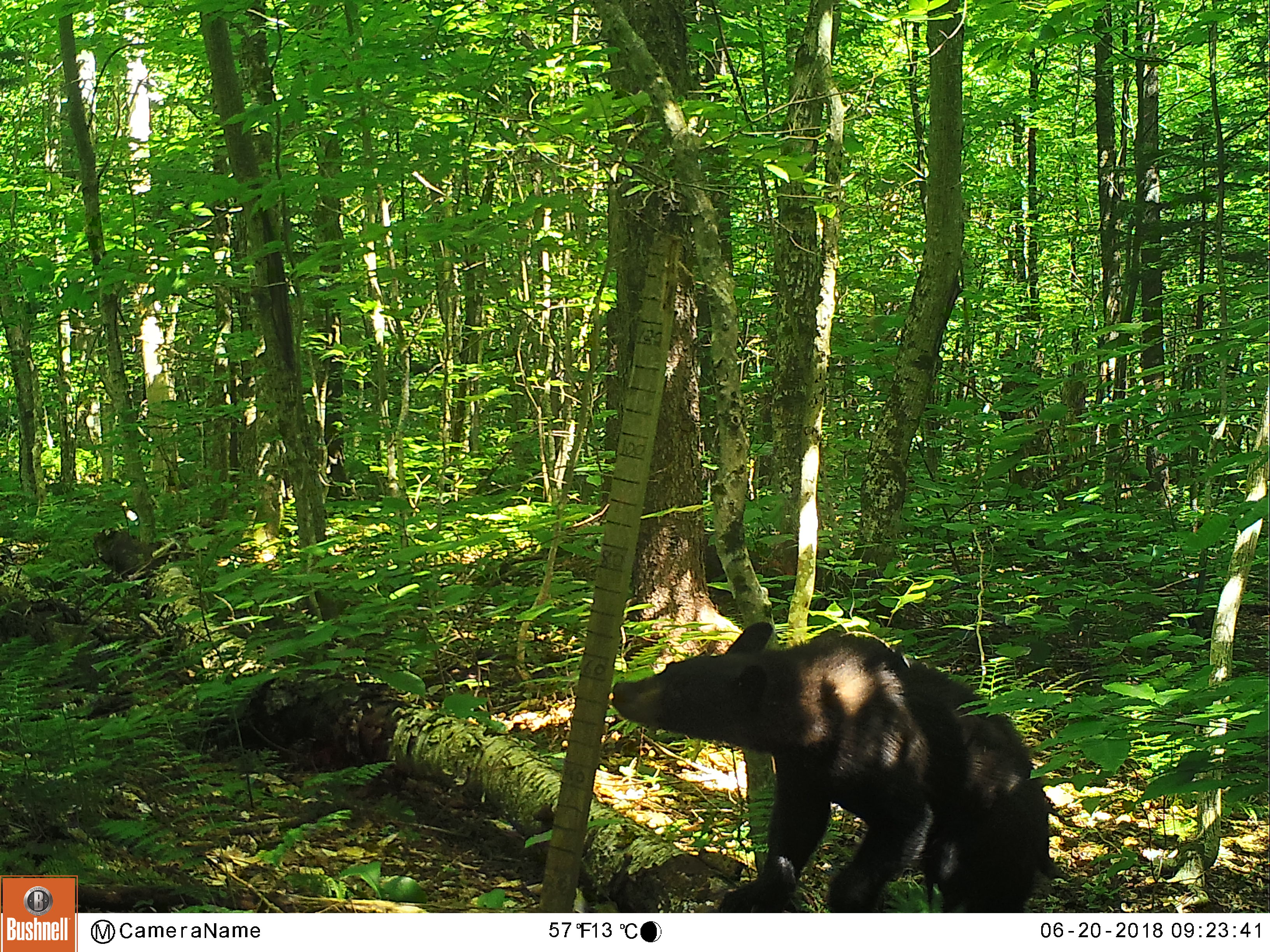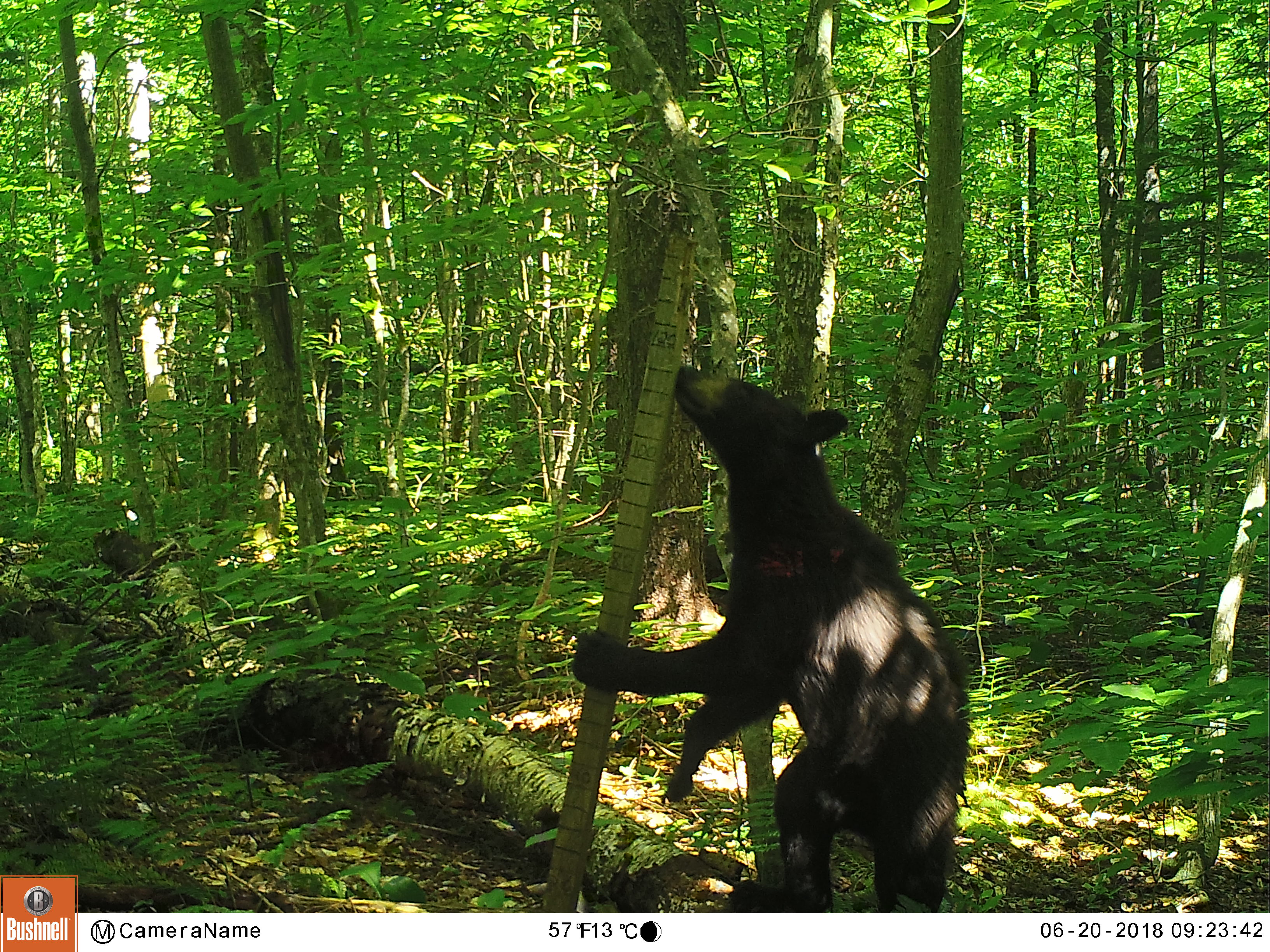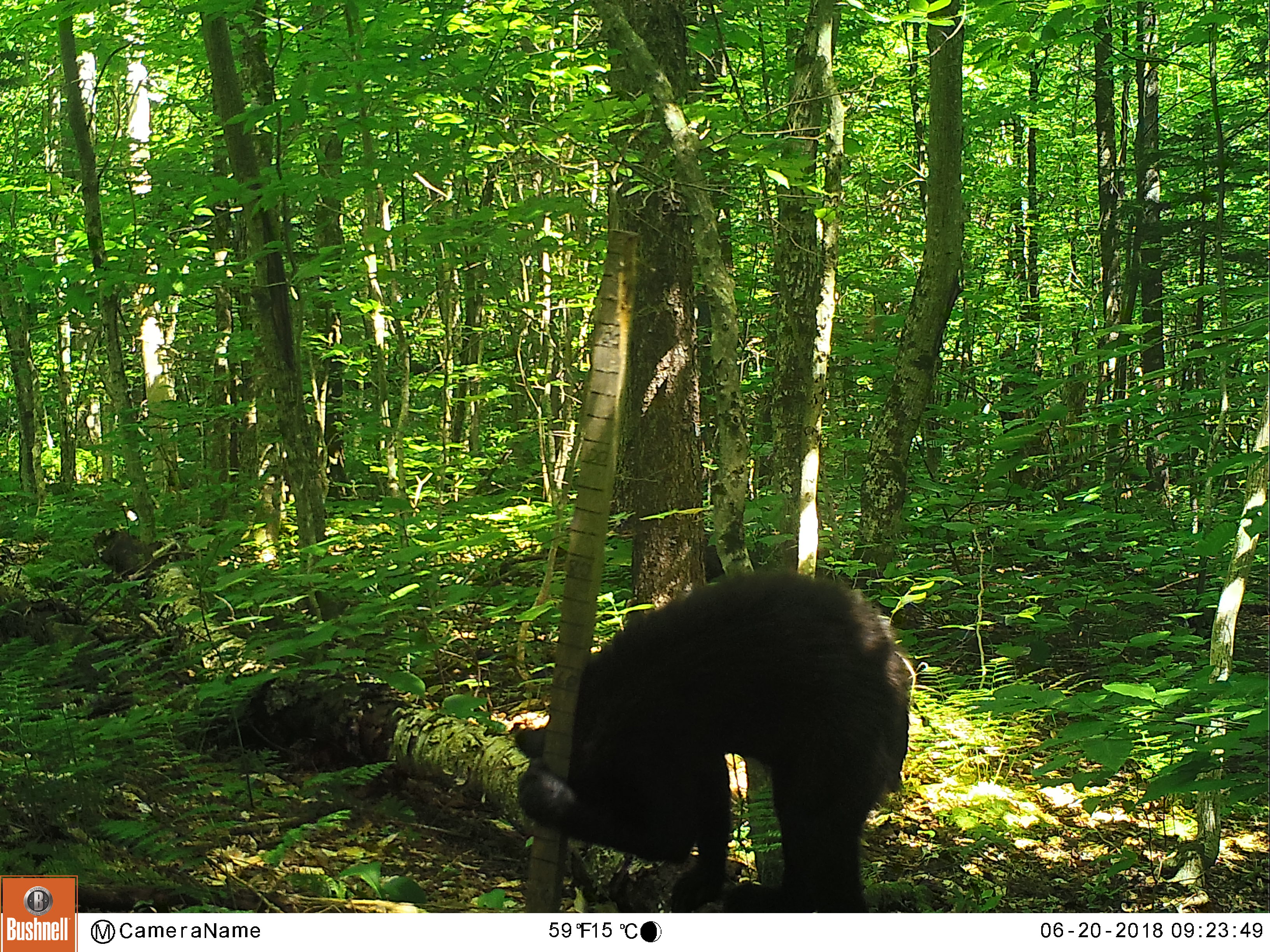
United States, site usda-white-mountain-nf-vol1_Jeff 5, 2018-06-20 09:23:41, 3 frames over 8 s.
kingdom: Animalia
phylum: Chordata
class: Mammalia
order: Carnivora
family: Ursidae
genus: Ursus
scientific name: Ursus americanus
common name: black bear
Black bear (Ursus americanus).